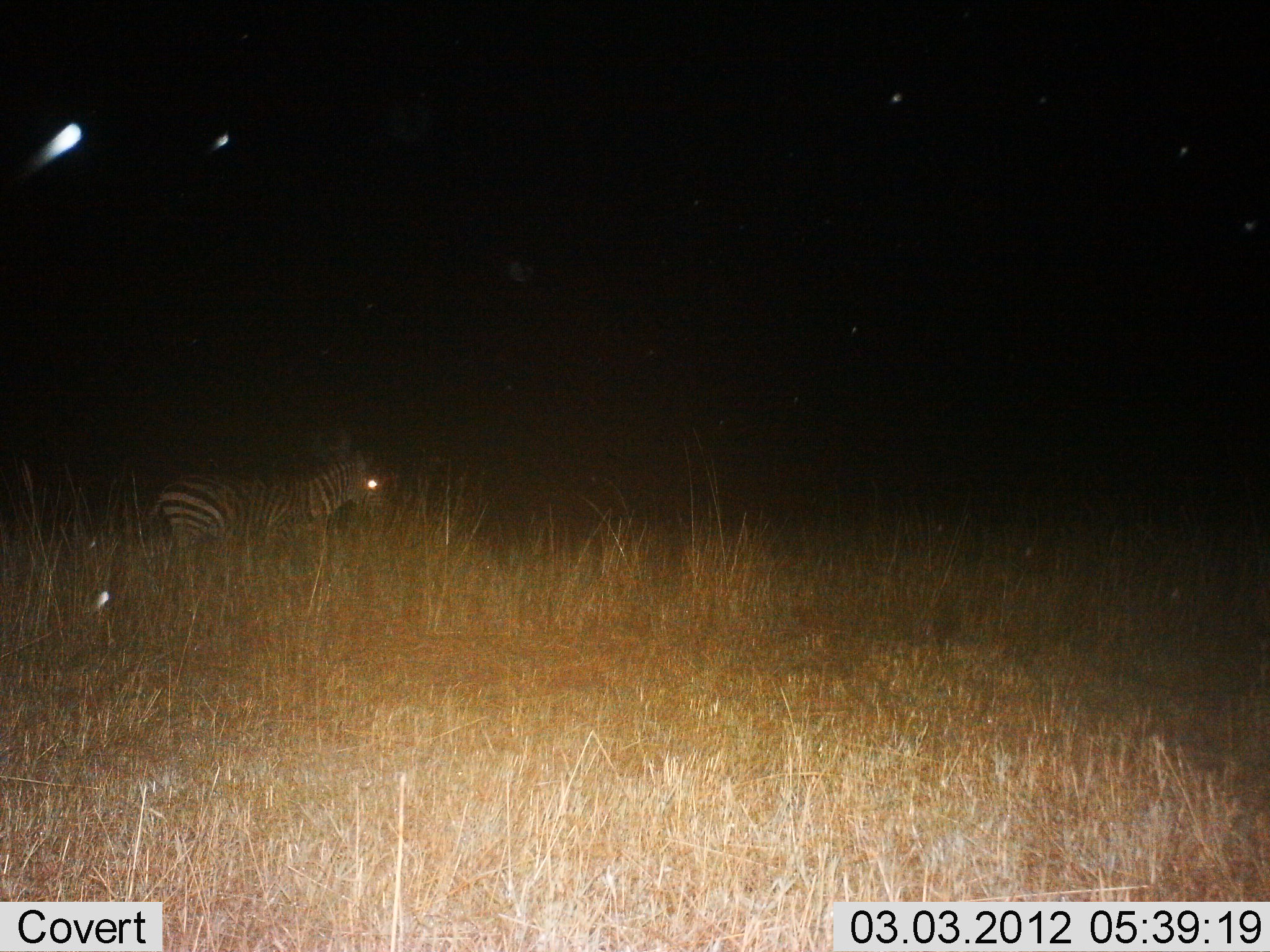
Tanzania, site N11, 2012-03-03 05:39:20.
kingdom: Animalia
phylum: Chordata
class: Mammalia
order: Perissodactyla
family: Equidae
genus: Equus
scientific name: Equus quagga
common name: plains zebra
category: zebra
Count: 1.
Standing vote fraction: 74%.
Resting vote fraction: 15%.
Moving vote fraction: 19%.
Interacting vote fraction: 0%.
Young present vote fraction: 0%.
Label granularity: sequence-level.